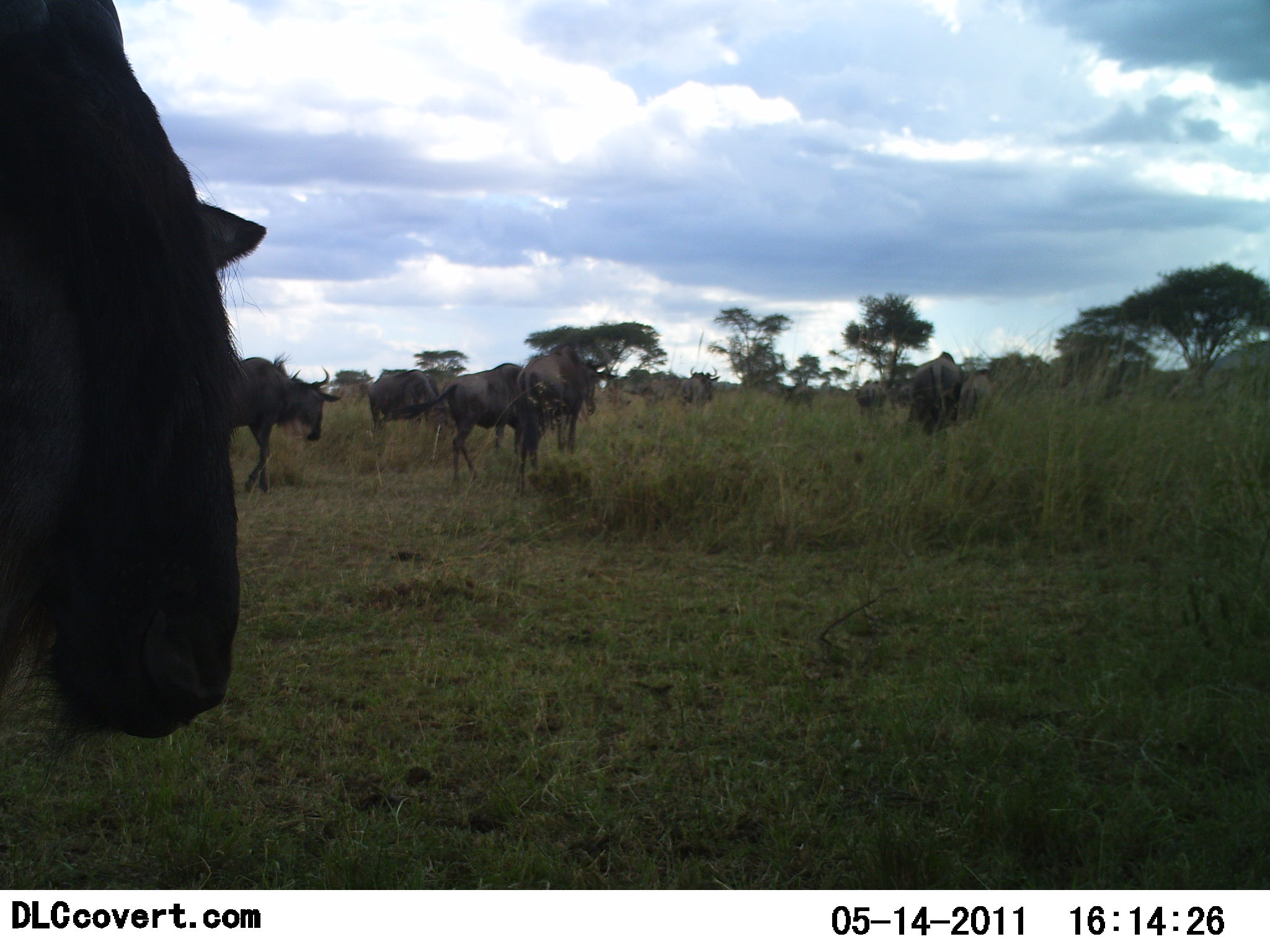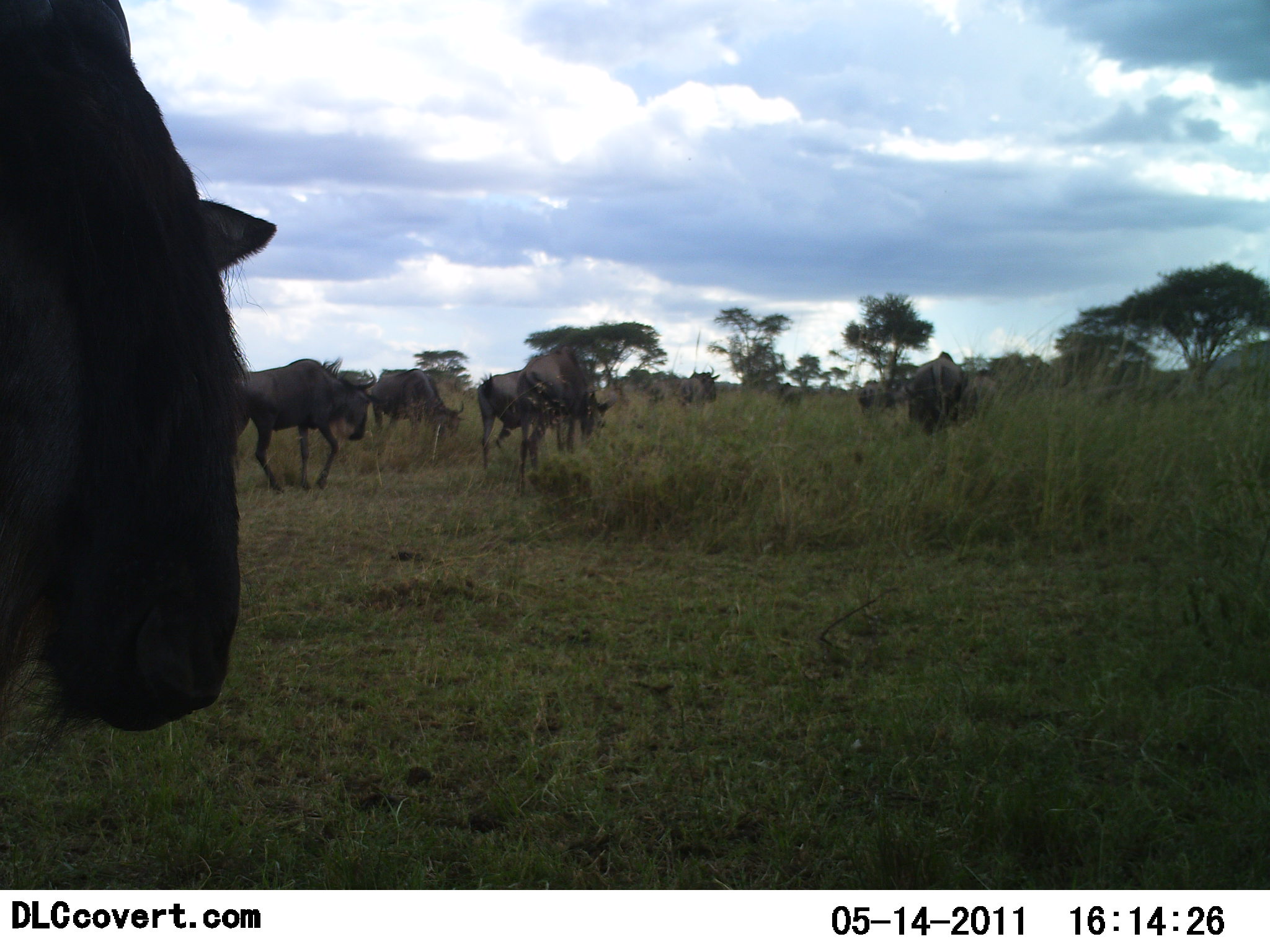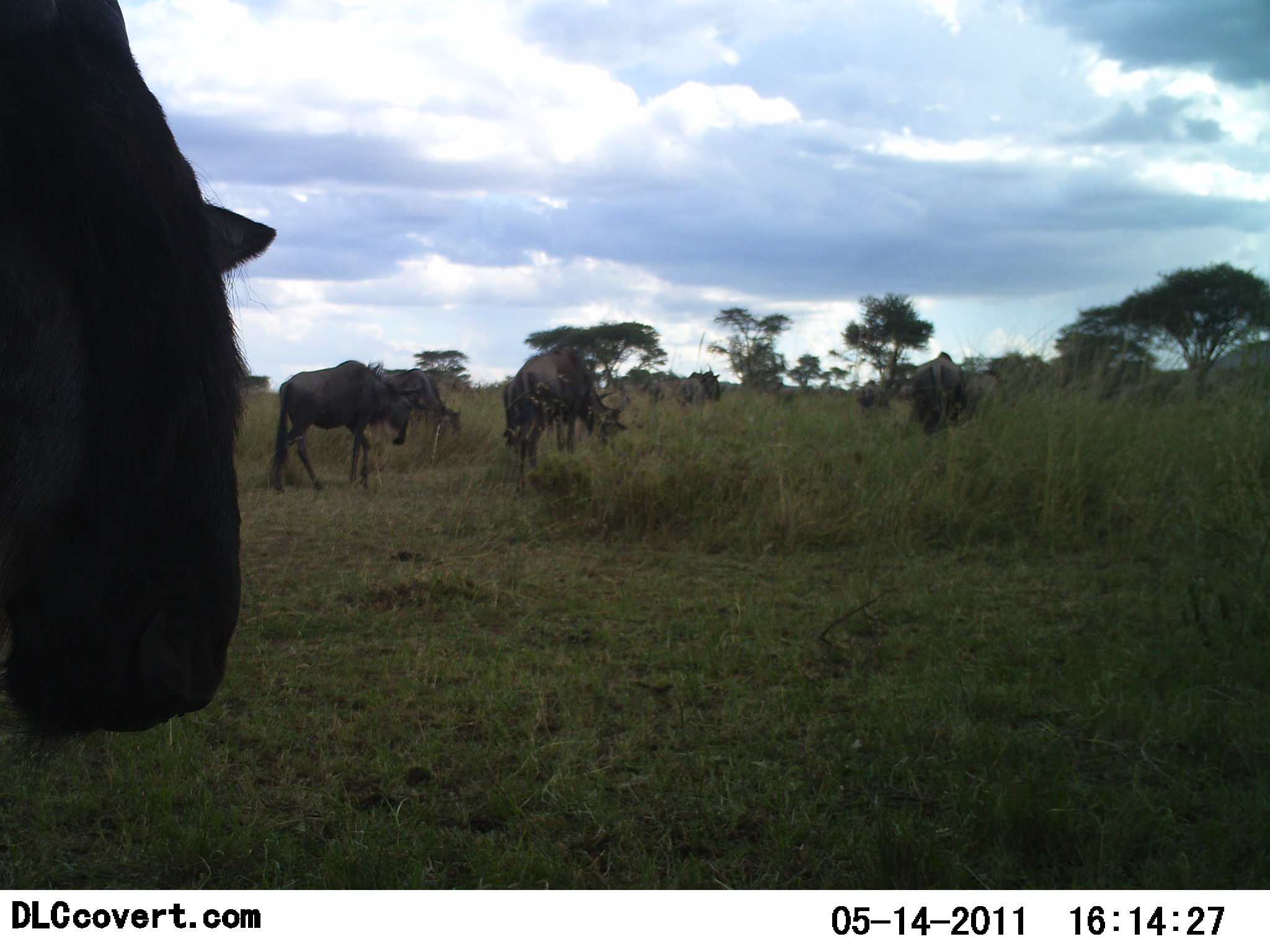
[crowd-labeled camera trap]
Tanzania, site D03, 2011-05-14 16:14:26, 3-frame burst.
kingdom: Animalia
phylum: Chordata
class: Mammalia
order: Artiodactyla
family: Bovidae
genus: Connochaetes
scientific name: Connochaetes taurinus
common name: blue wildebeest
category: wildebeest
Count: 11-50.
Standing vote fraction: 73%.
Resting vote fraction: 0%.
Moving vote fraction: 82%.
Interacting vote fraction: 0%.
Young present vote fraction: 0%.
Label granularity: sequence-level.